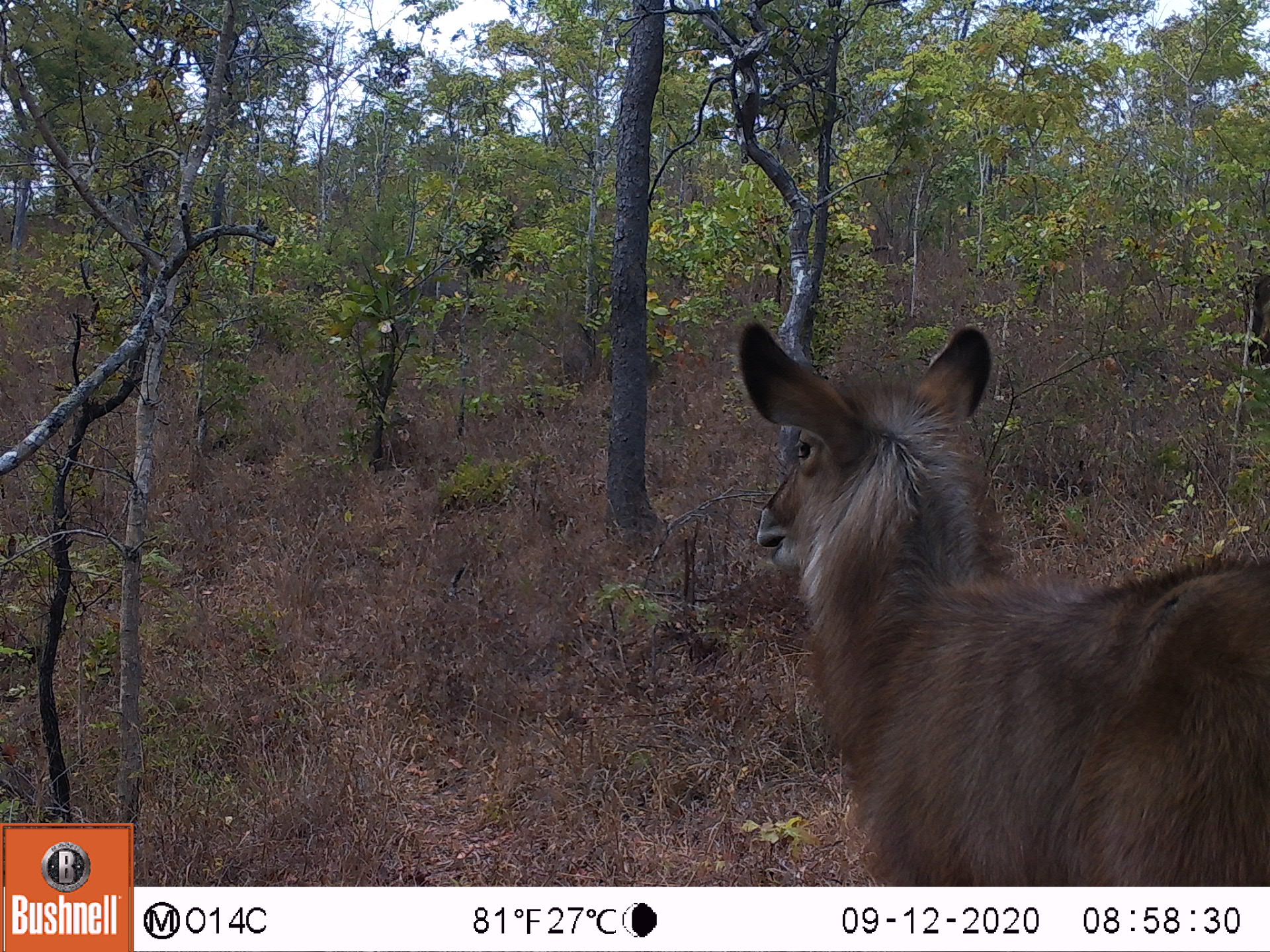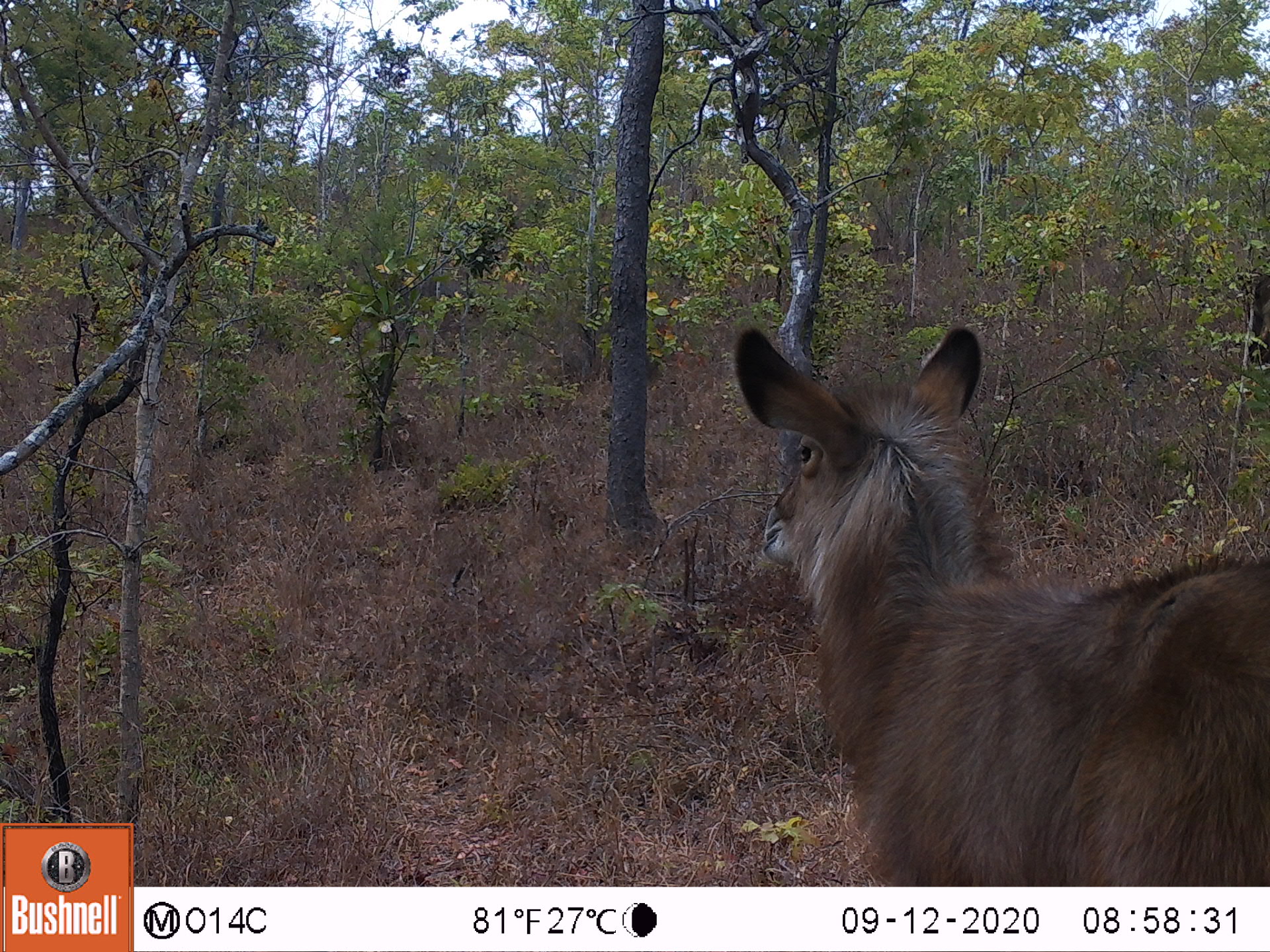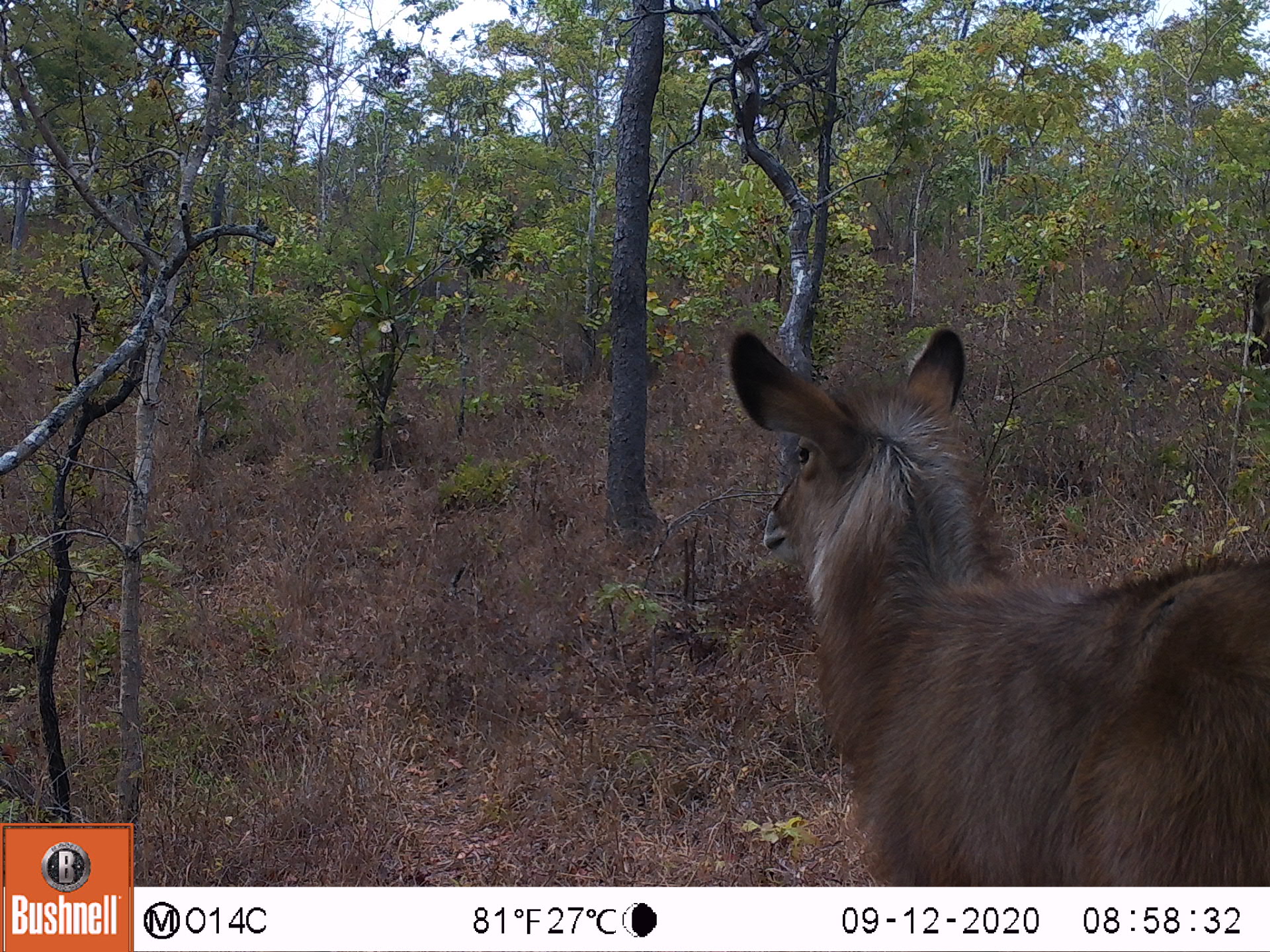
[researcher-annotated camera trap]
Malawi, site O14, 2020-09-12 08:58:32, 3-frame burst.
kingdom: Animalia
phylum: Chordata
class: Mammalia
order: Artiodactyla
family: Bovidae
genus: Kobus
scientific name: Kobus ellipsiprymnus ellipsiprymnus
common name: common waterbuck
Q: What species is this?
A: Common waterbuck (Kobus ellipsiprymnus ellipsiprymnus).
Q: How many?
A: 2.